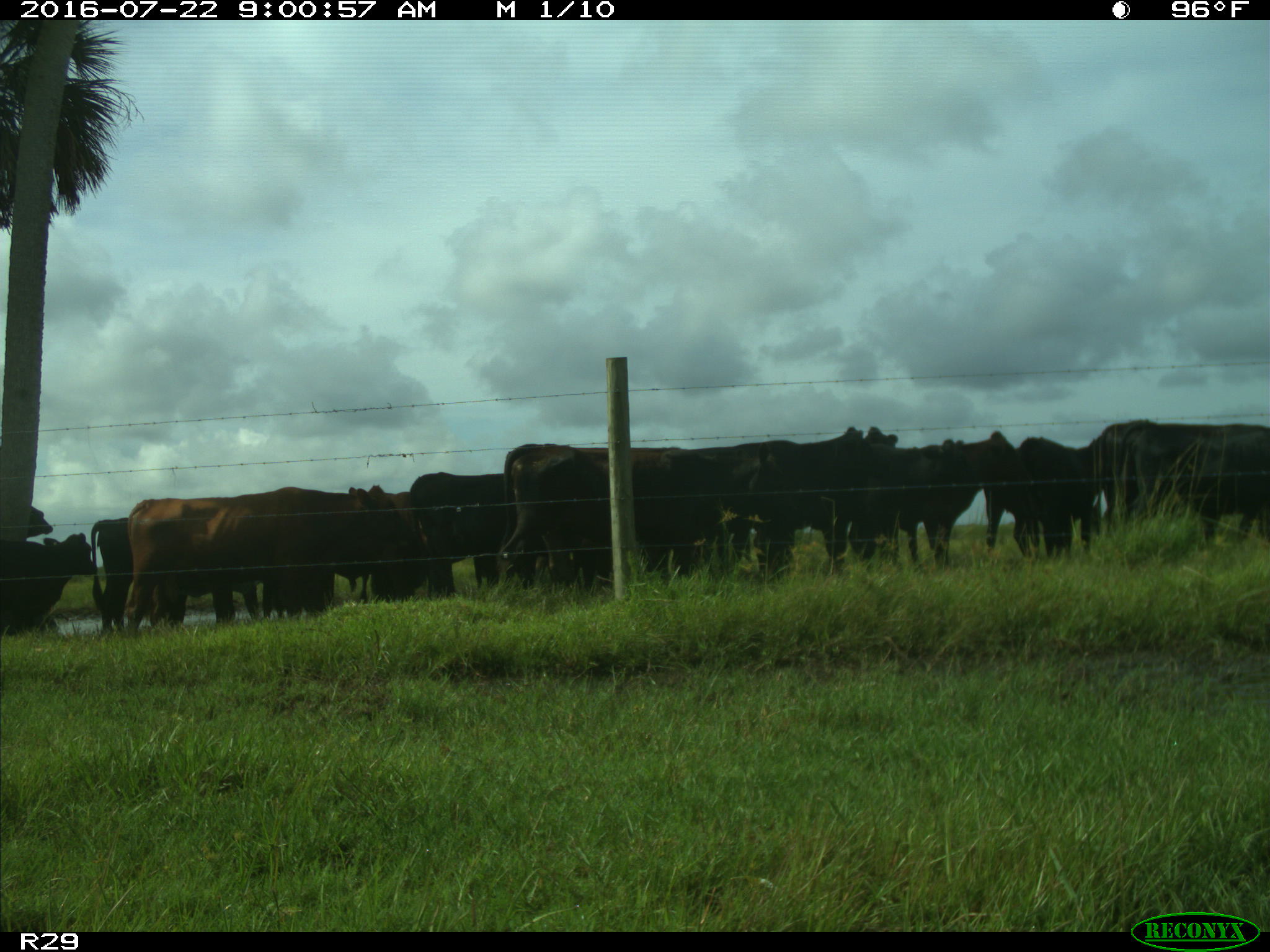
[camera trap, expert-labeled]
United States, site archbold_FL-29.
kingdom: Animalia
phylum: Chordata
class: Mammalia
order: Artiodactyla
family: Bovidae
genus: Bos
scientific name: Bos taurus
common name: domestic cow